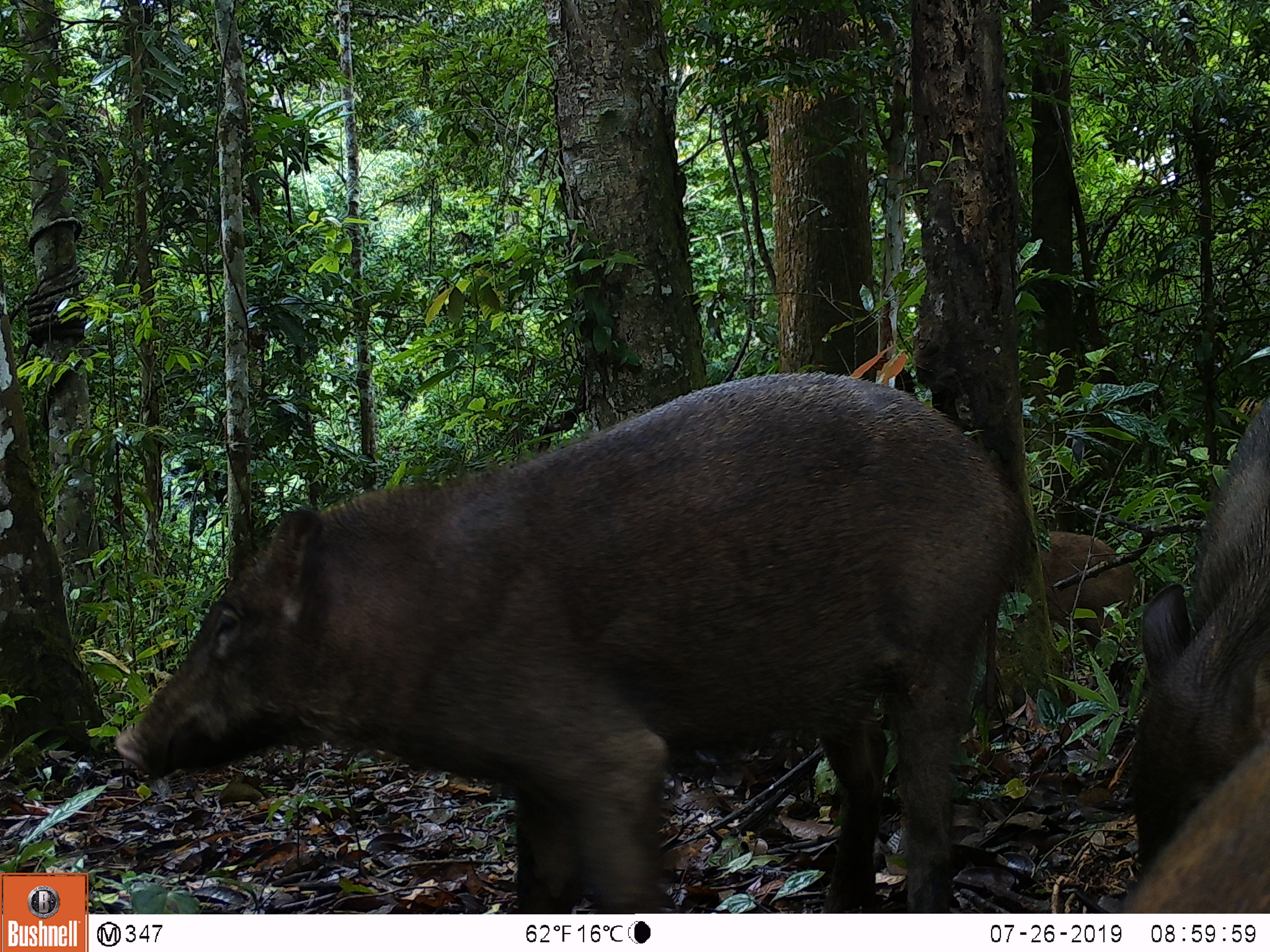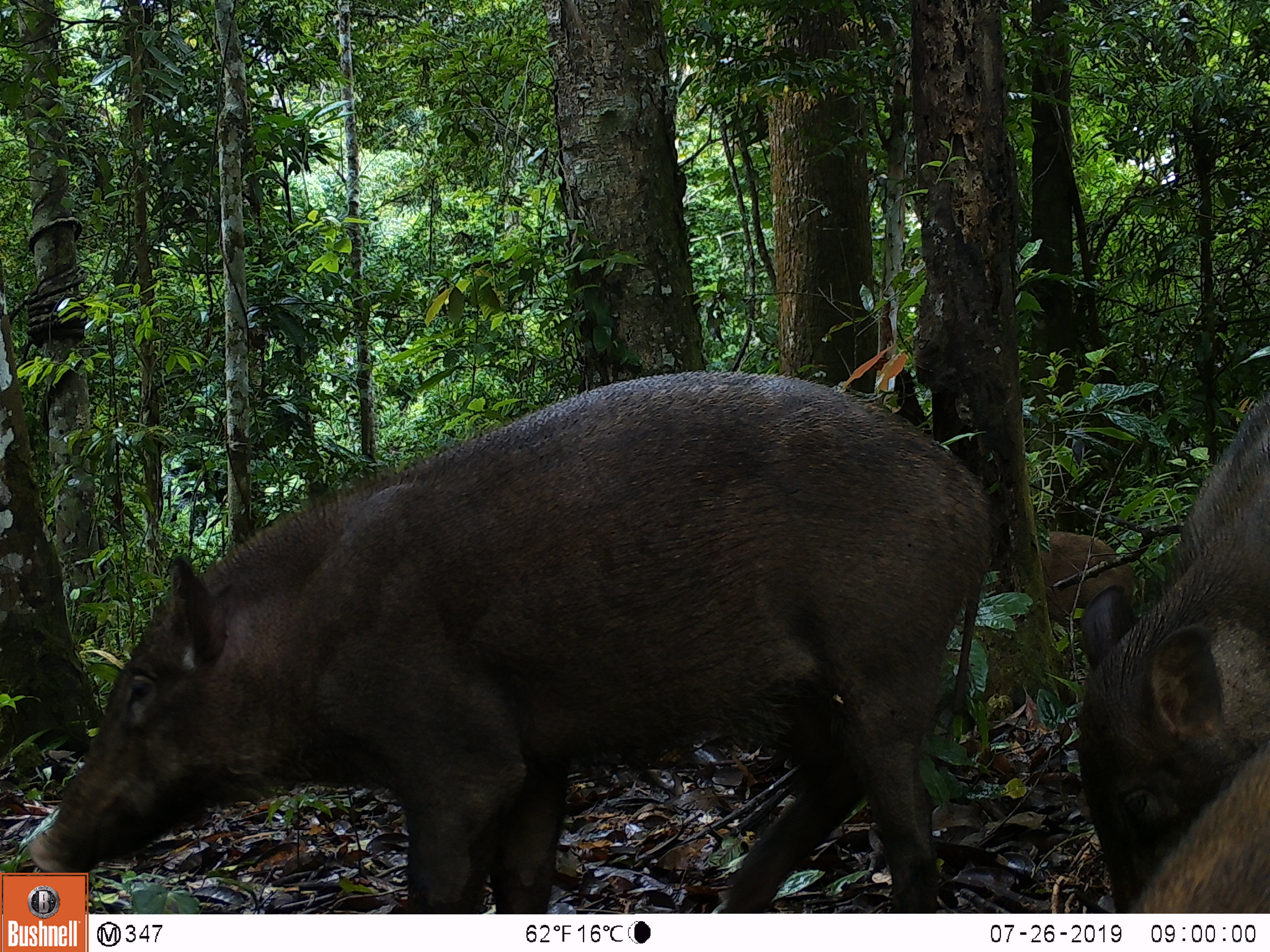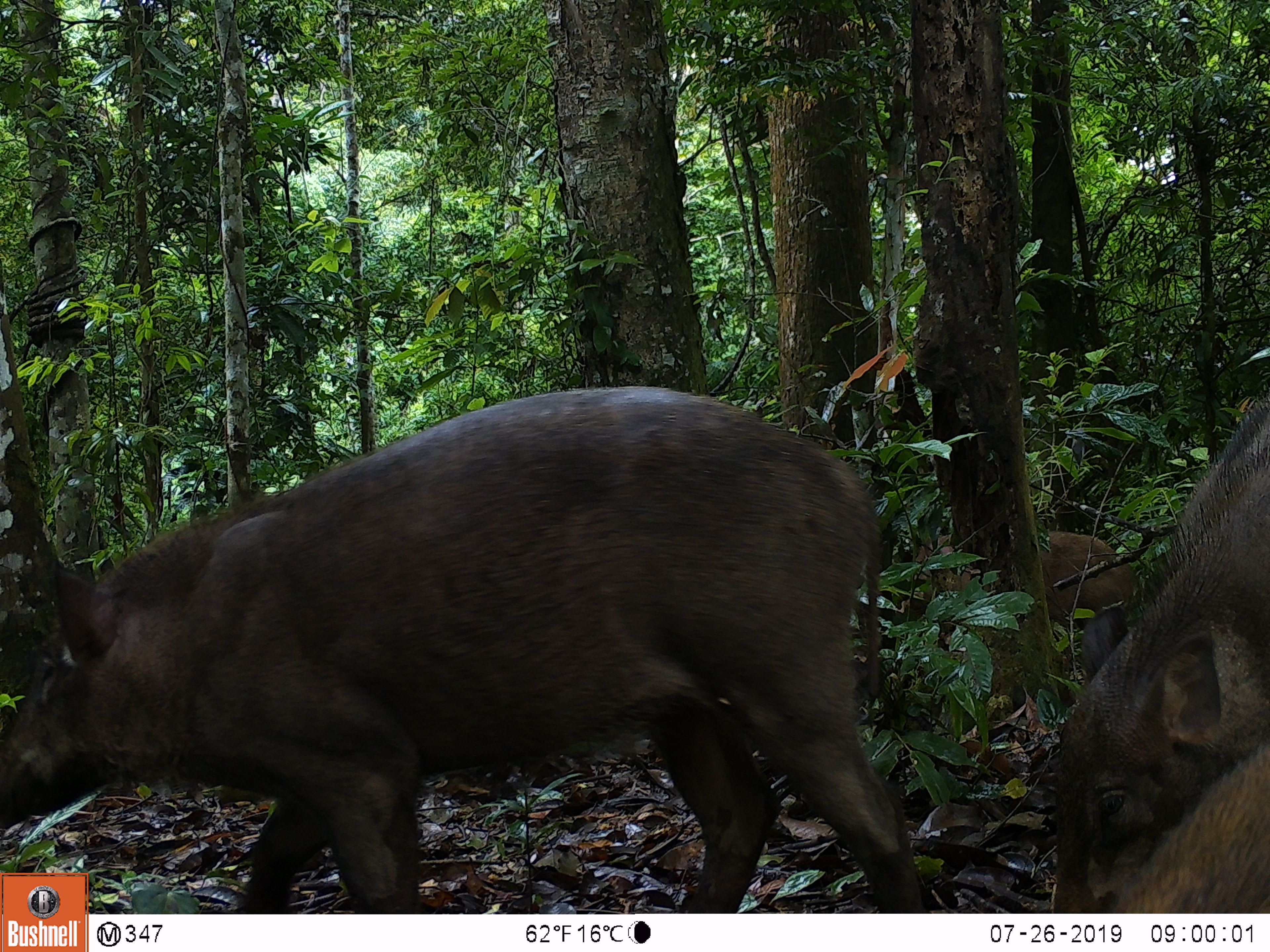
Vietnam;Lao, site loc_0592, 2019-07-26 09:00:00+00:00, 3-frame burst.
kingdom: Animalia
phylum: Chordata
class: Mammalia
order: Artiodactyla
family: Suidae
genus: Sus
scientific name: Sus scrofa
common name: eurasian wild pig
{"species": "eurasian wild pig (Sus scrofa)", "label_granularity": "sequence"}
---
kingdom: Animalia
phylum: Chordata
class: Aves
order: Galliformes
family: Phasianidae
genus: Polyplectron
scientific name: Polyplectron bicalcaratum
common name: gray peacock-pheasant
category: grey peacock pheasant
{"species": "grey peacock pheasant (gray peacock-pheasant) (Polyplectron bicalcaratum)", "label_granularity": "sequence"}